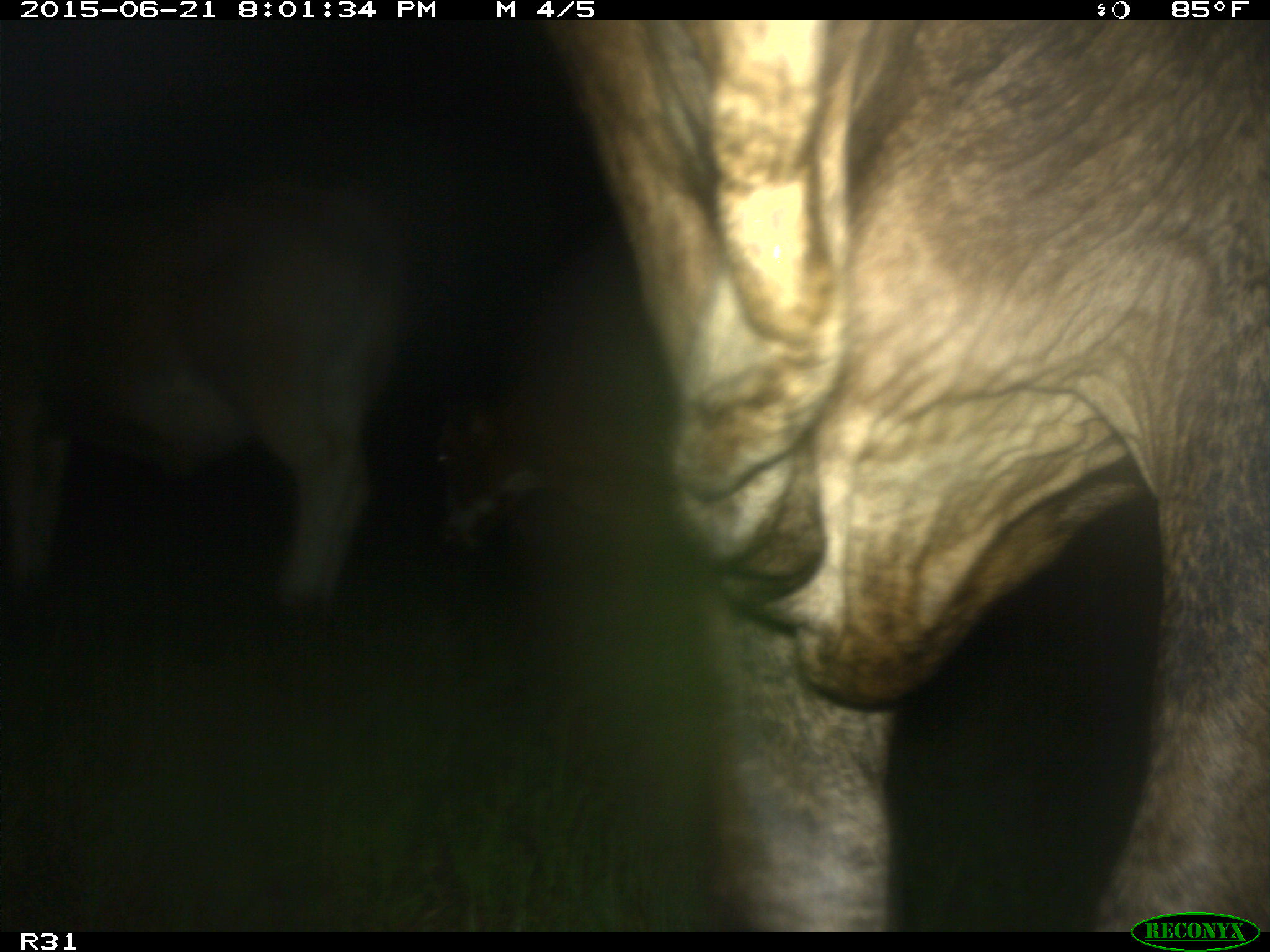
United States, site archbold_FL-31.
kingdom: Animalia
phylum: Chordata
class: Mammalia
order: Artiodactyla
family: Bovidae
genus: Bos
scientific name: Bos taurus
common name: domestic cow